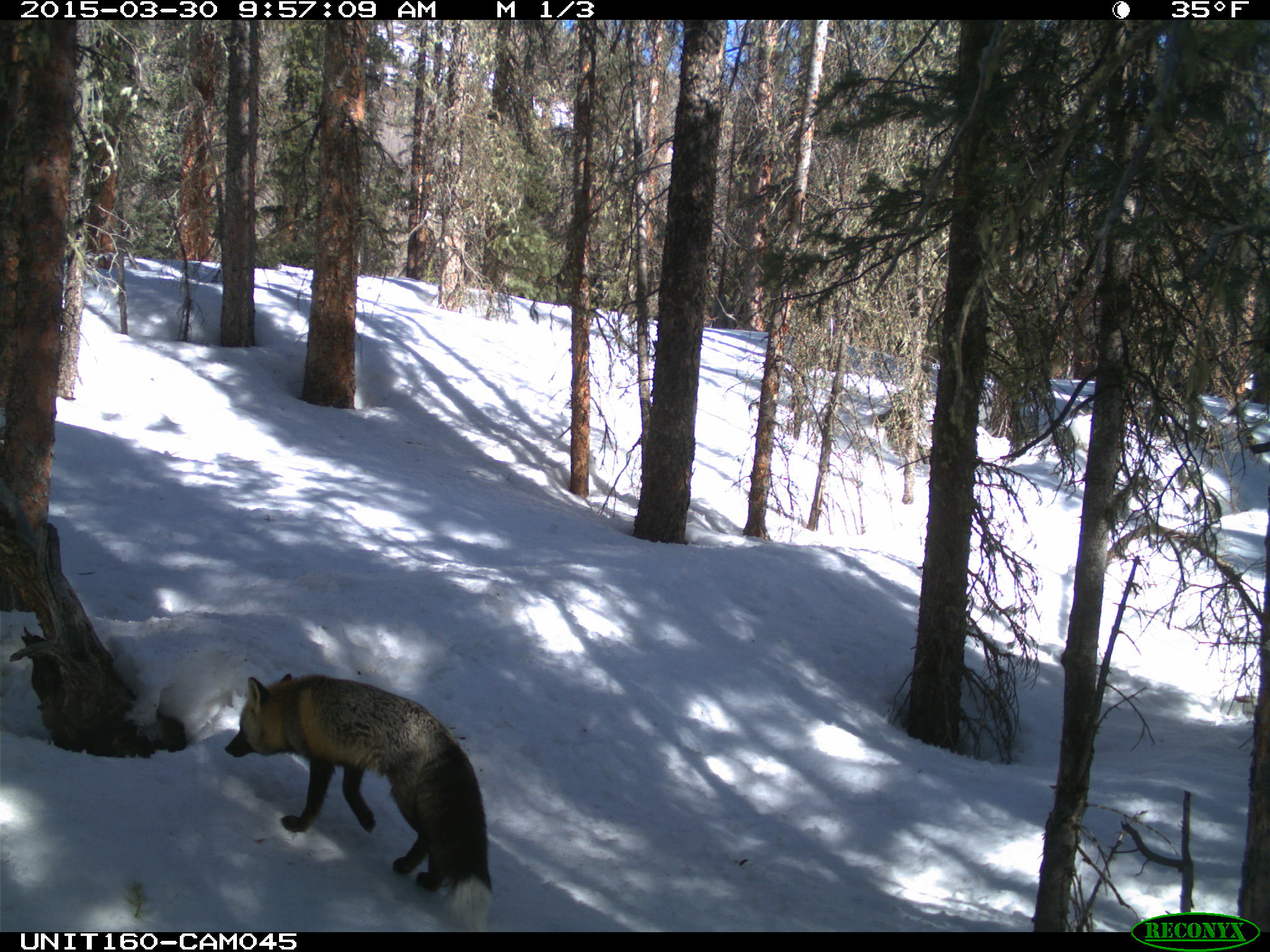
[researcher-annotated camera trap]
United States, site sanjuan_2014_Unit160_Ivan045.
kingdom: Animalia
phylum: Chordata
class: Mammalia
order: Carnivora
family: Canidae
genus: Vulpes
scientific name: Vulpes vulpes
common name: red fox